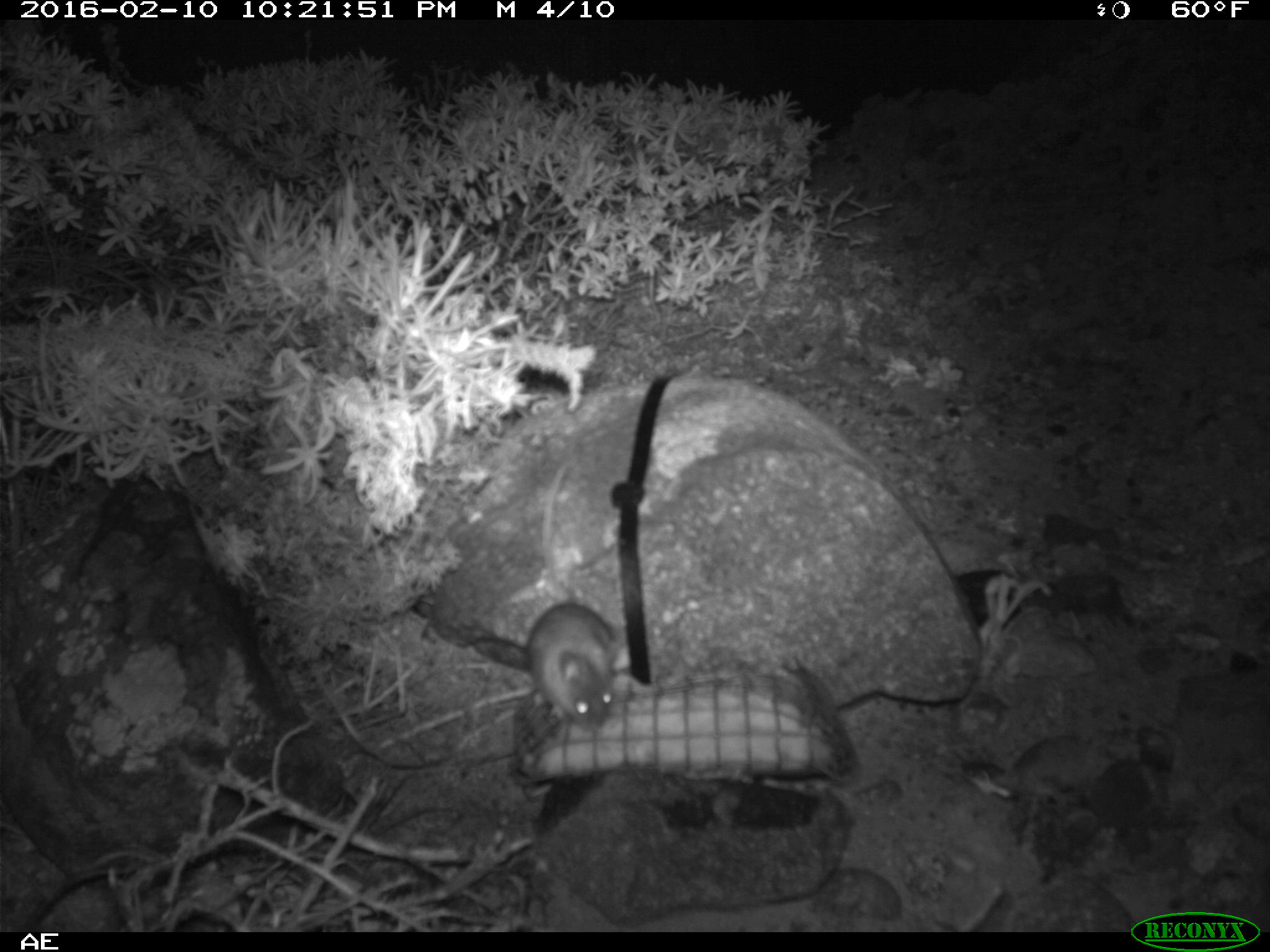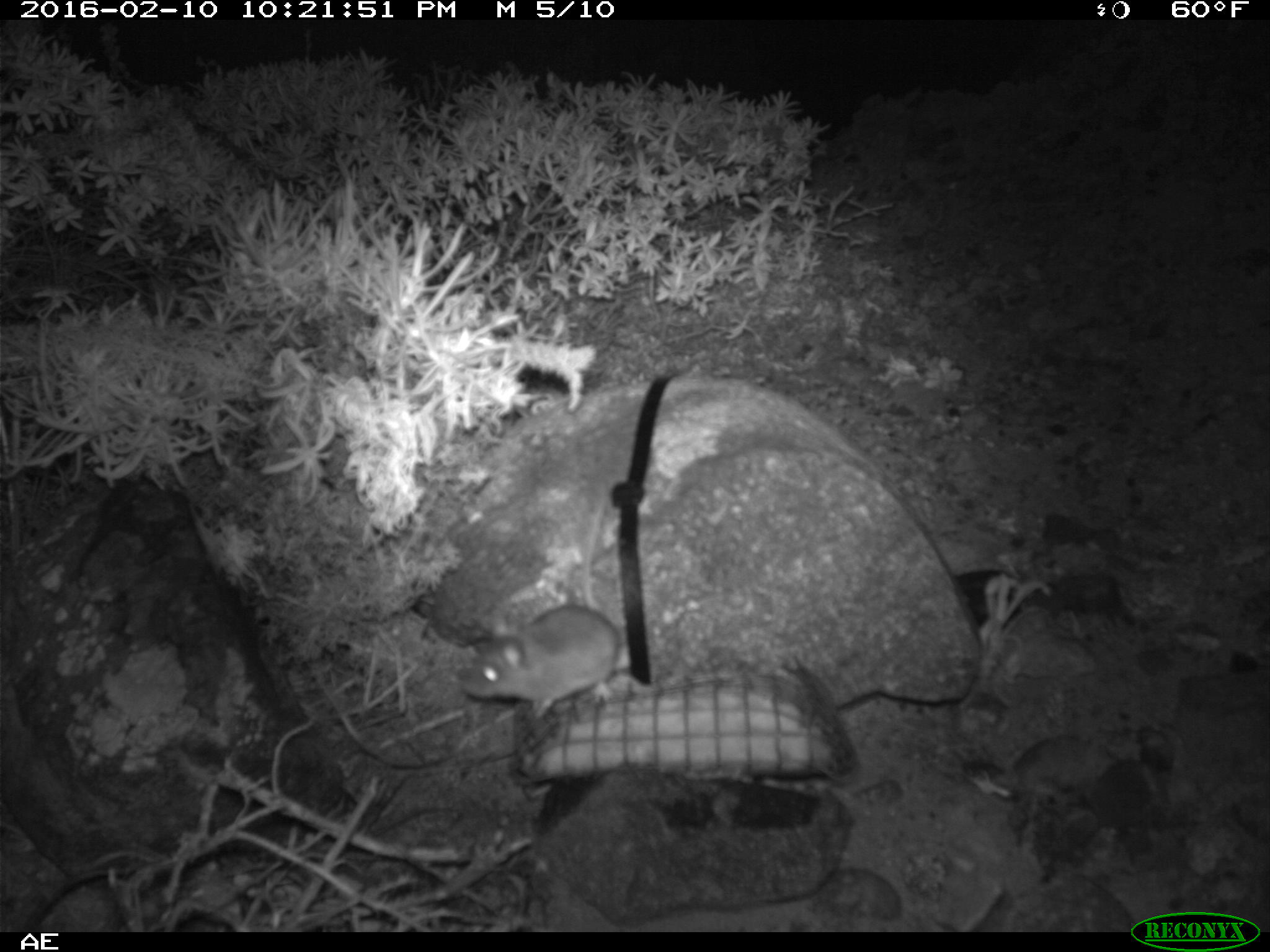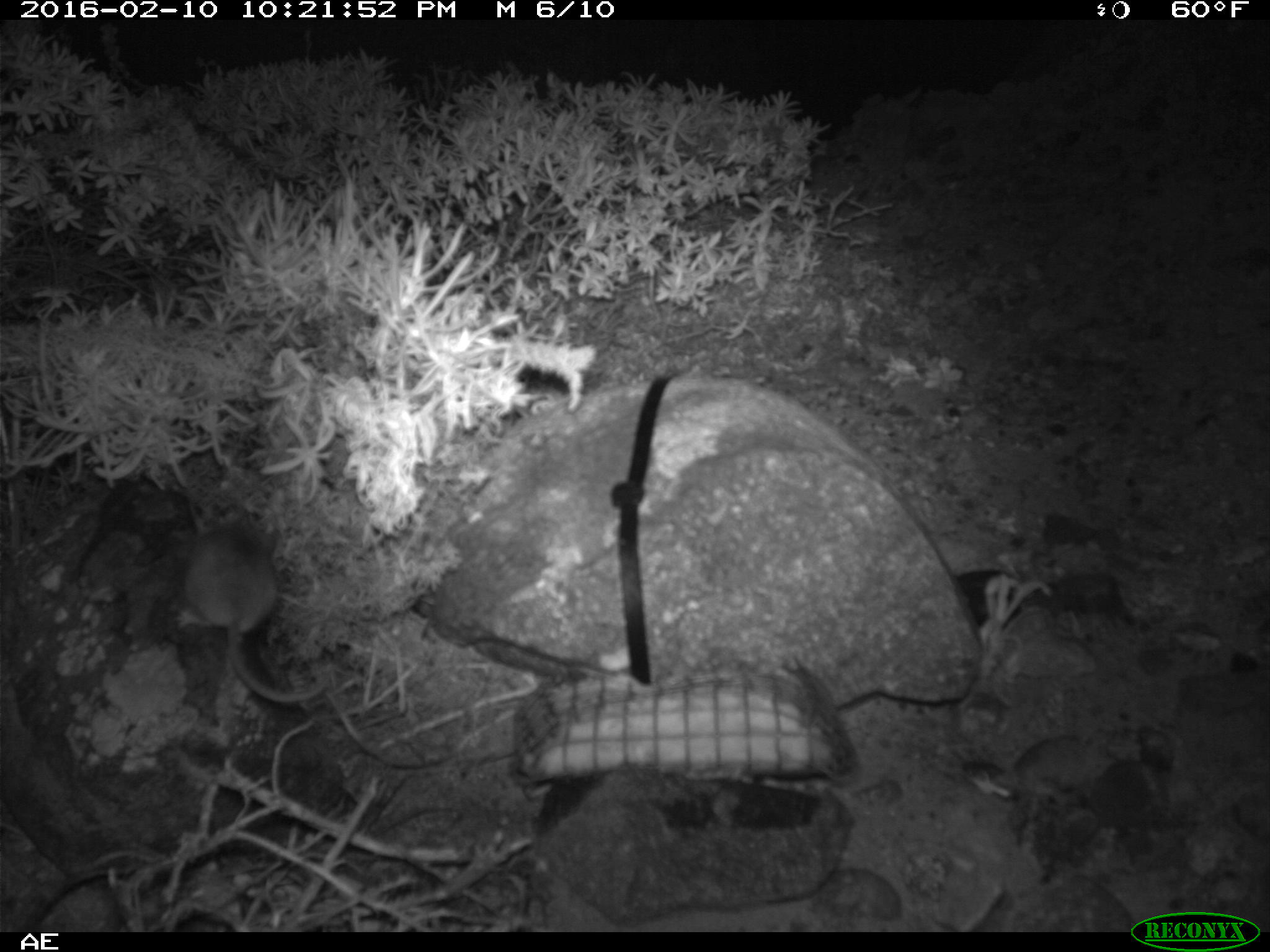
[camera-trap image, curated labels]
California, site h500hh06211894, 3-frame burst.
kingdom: Animalia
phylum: Chordata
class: Mammalia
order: Rodentia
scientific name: Rodentia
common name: rodent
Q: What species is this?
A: Rodent (Rodentia).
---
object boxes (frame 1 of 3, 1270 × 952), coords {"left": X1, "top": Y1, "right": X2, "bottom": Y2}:
rodent: {"left": 528, "top": 461, "right": 617, "bottom": 733}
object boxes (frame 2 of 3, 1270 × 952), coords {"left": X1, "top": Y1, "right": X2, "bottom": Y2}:
rodent: {"left": 462, "top": 499, "right": 656, "bottom": 716}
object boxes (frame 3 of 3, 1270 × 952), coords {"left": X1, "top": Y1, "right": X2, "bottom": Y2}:
rodent: {"left": 175, "top": 509, "right": 329, "bottom": 701}